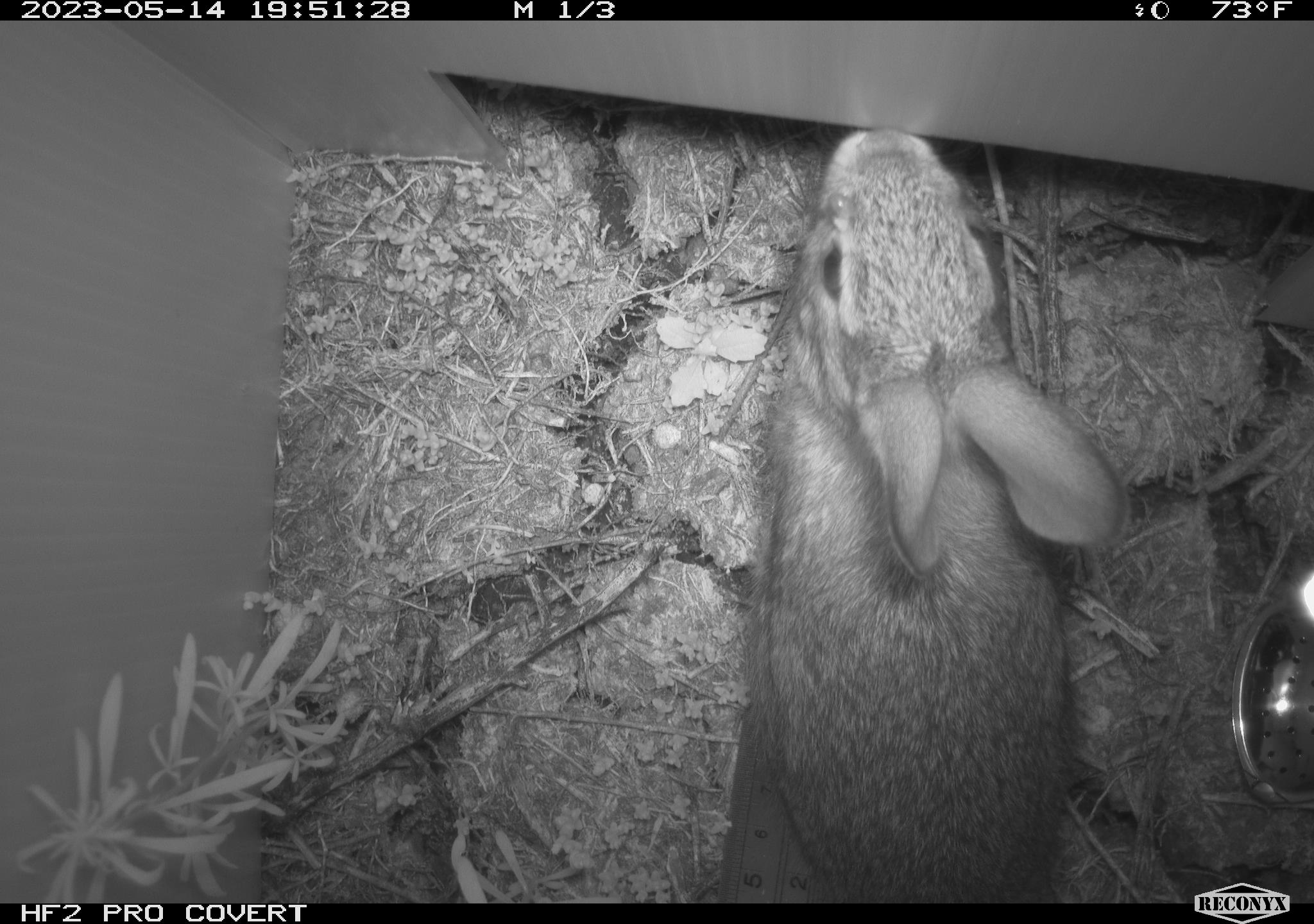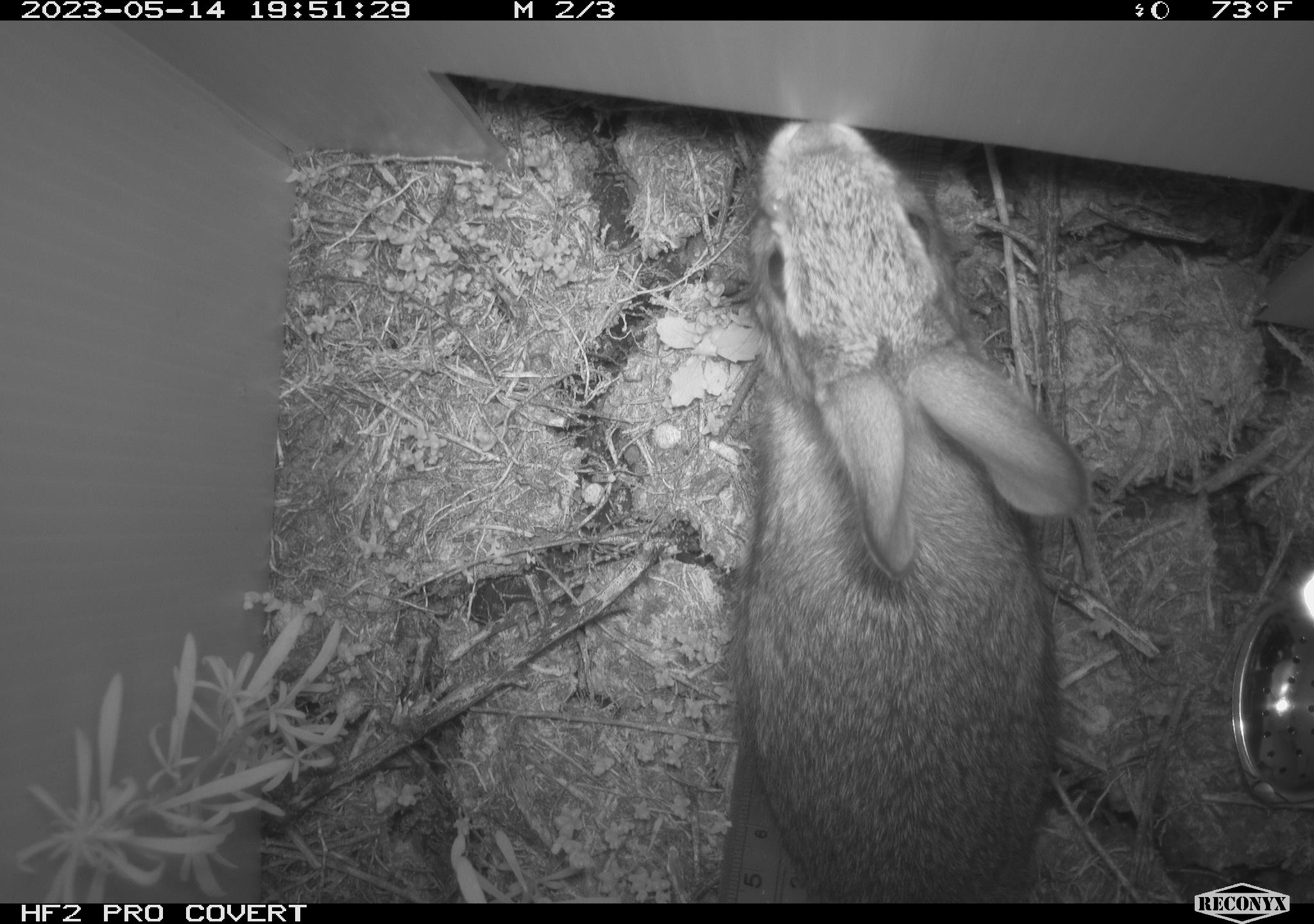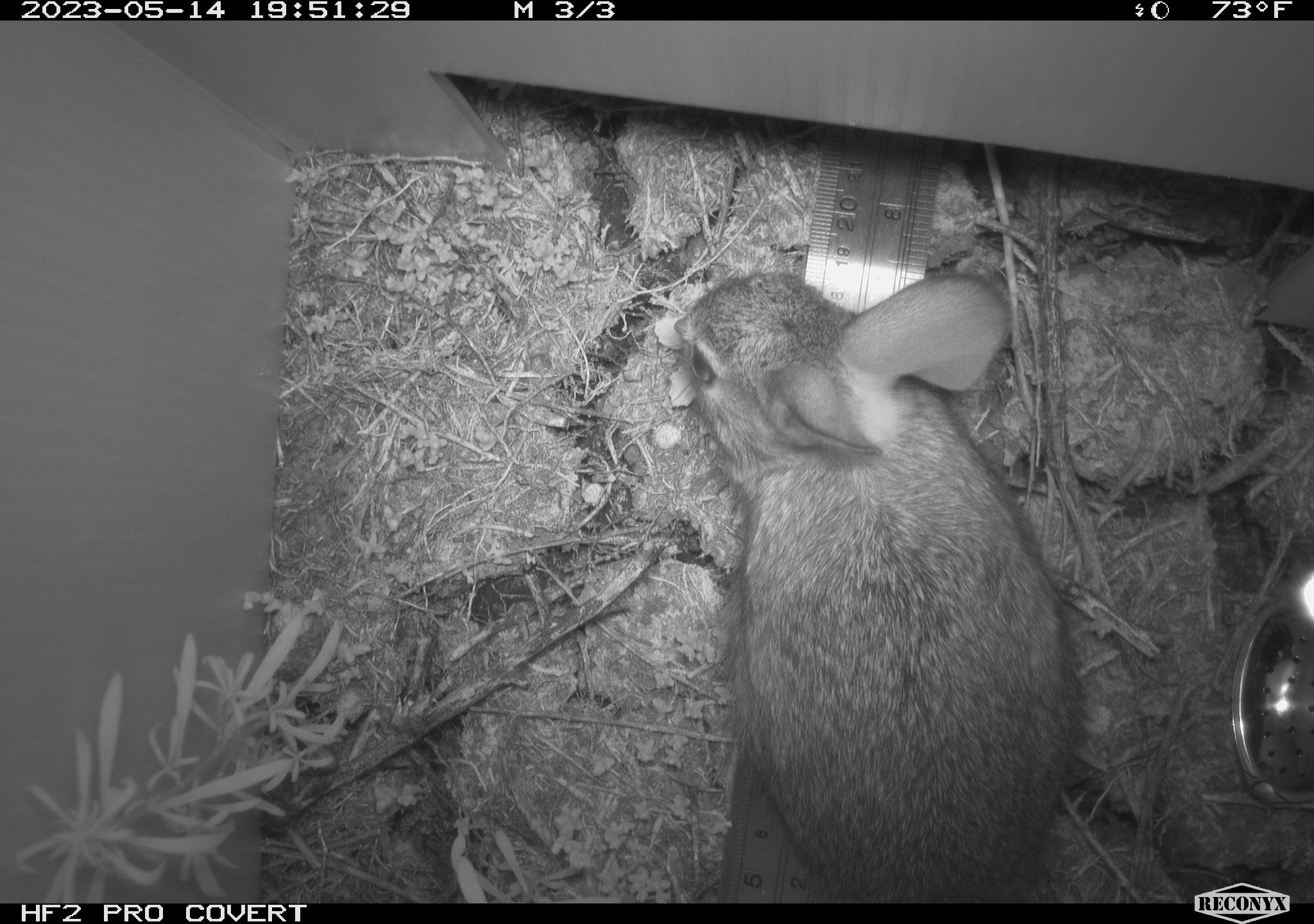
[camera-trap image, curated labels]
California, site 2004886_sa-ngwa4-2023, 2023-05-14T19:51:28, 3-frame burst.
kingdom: Animalia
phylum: Chordata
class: Mammalia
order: Lagomorpha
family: Leporidae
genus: Sylvilagus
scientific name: Sylvilagus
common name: cottontail rabbits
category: sylvilagus species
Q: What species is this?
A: Sylvilagus species (cottontail rabbits) (Sylvilagus).